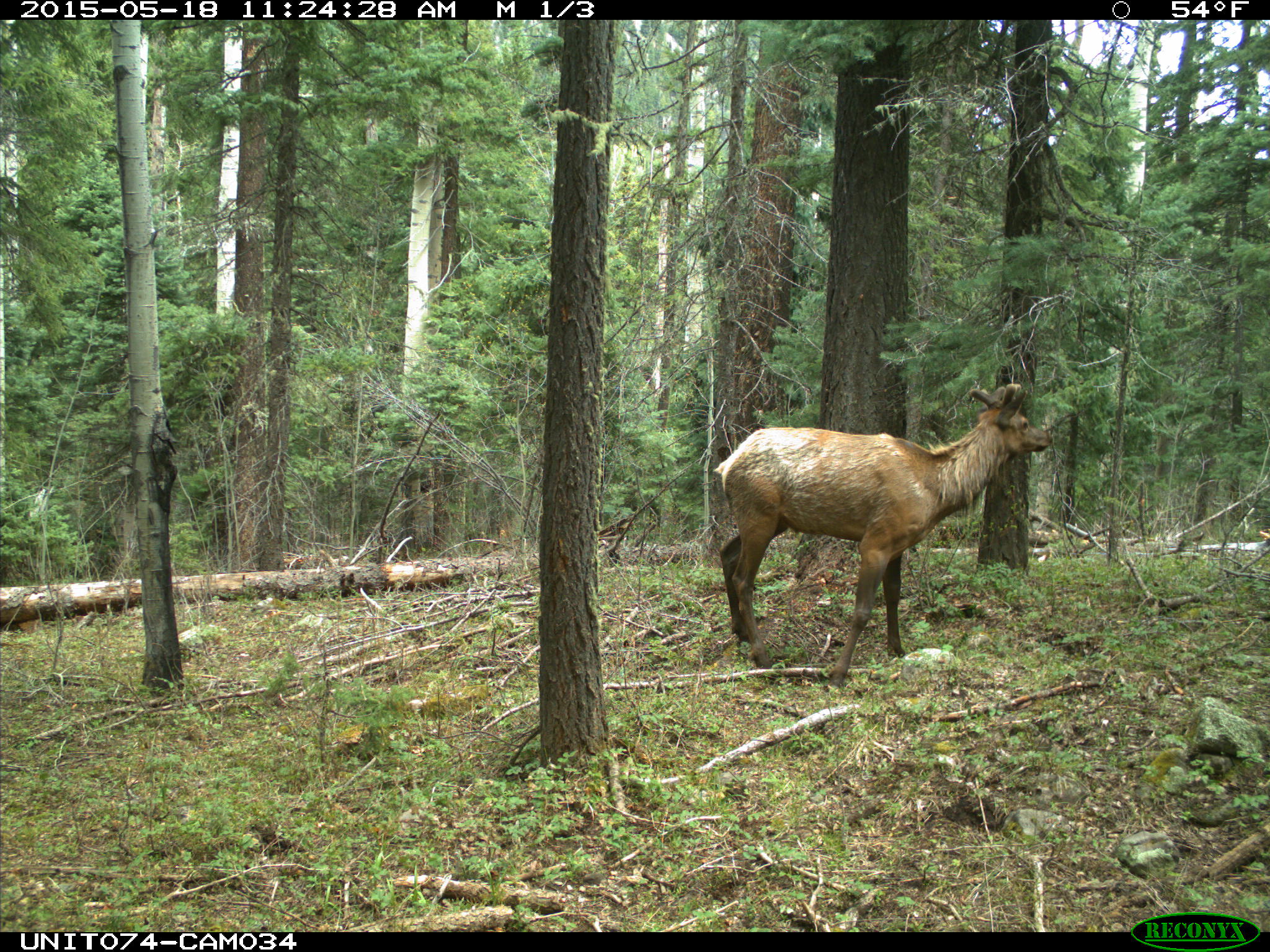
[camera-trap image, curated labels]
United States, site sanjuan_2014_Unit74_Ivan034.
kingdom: Animalia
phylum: Chordata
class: Mammalia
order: Artiodactyla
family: Cervidae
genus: Cervus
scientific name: Cervus elaphus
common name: red deer